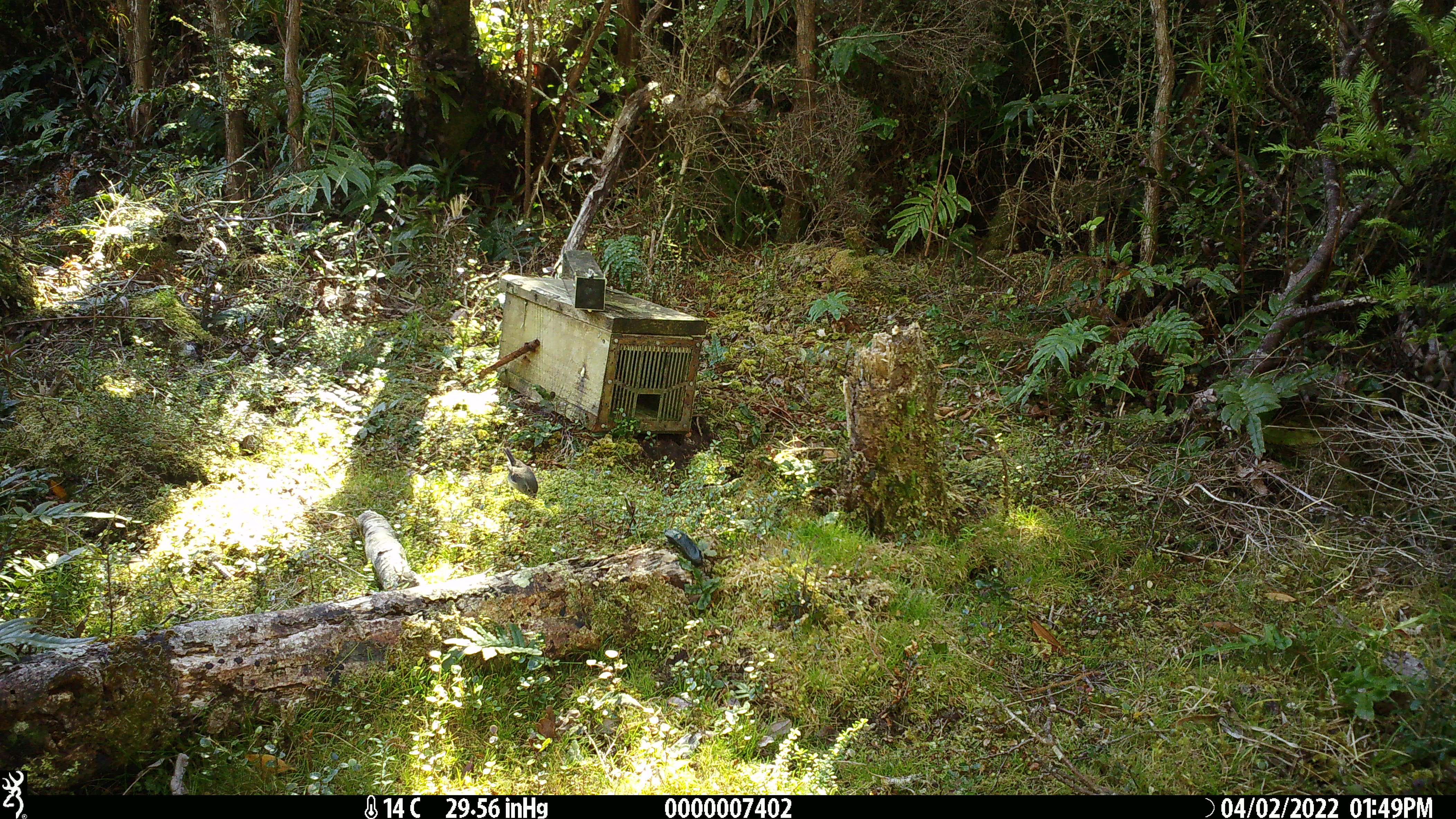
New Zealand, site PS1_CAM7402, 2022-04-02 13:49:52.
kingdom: Animalia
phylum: Chordata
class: Aves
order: Passeriformes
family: Petroicidae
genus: Petroica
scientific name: Petroica macrocephala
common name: tomtit